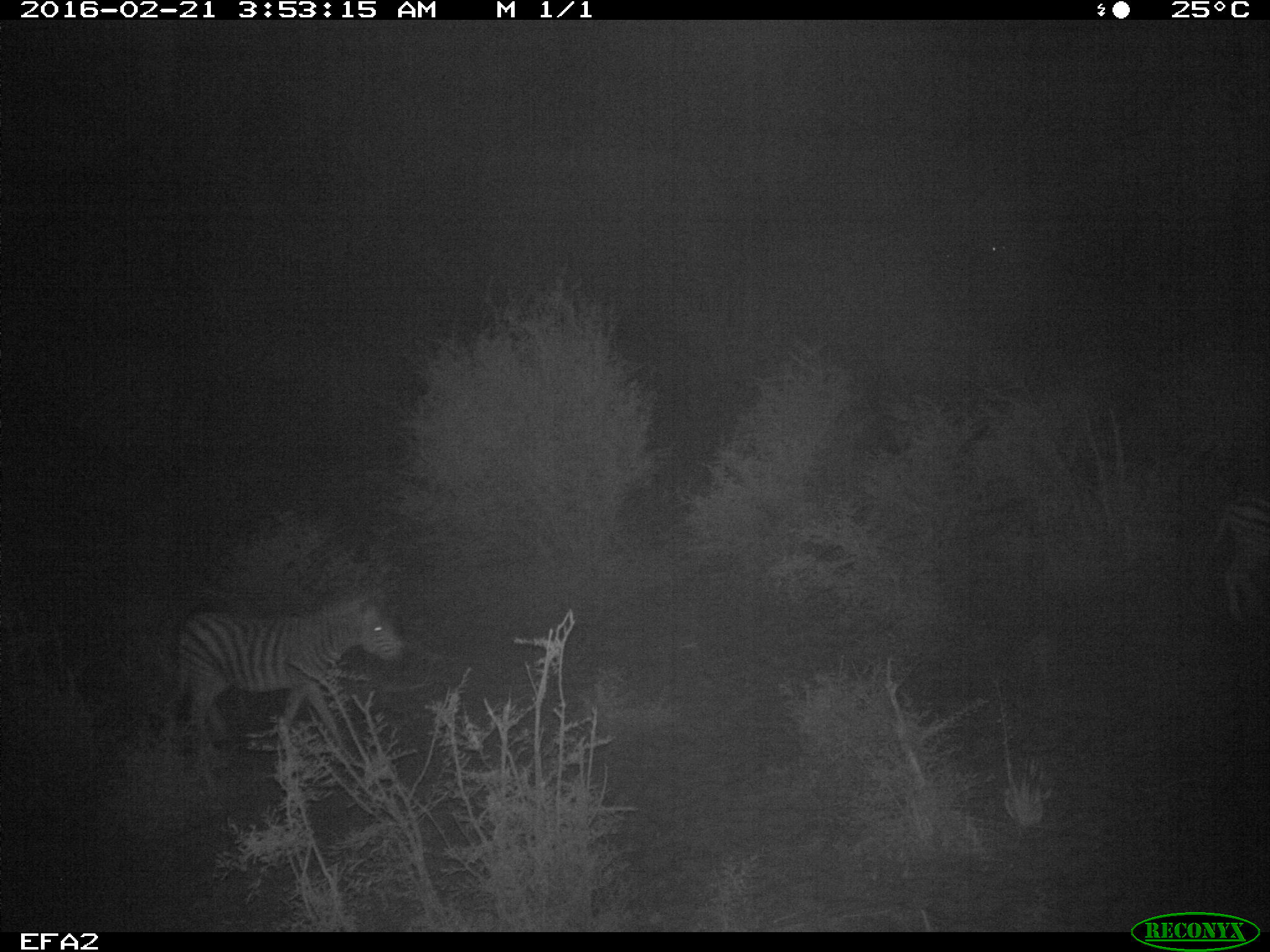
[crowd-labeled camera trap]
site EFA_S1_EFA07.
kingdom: Animalia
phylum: Chordata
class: Mammalia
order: Perissodactyla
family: Equidae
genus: Equus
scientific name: Equus quagga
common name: plains zebra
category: zebraplains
Zebraplains (plains zebra) (Equus quagga), count 1. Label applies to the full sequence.